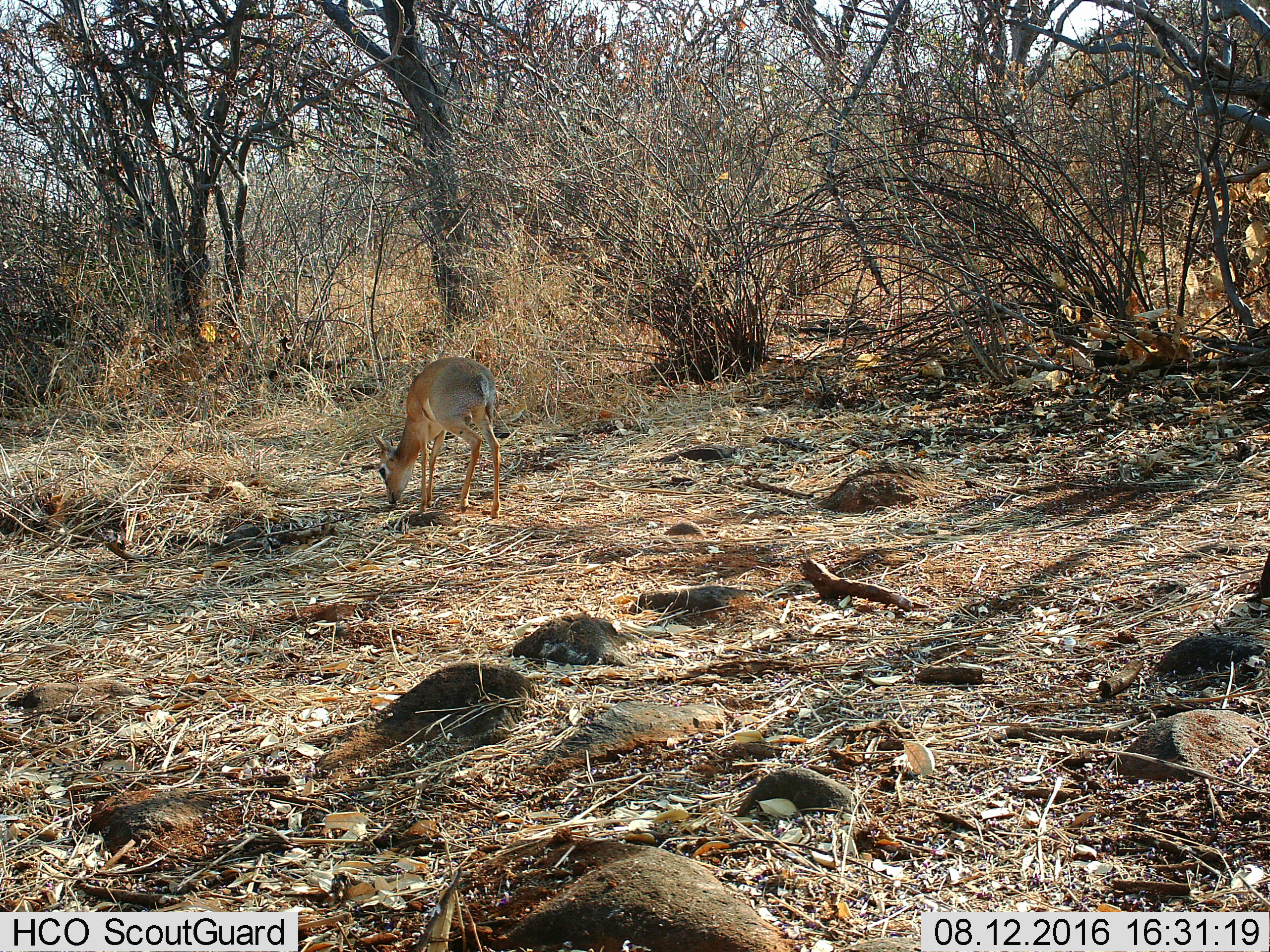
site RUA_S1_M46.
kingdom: Animalia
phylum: Chordata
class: Mammalia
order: Artiodactyla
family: Bovidae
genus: Madoqua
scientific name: Madoqua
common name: dik-dik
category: dikdik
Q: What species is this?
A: Dikdik (dik-dik) (Madoqua).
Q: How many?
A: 1.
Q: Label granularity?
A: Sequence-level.